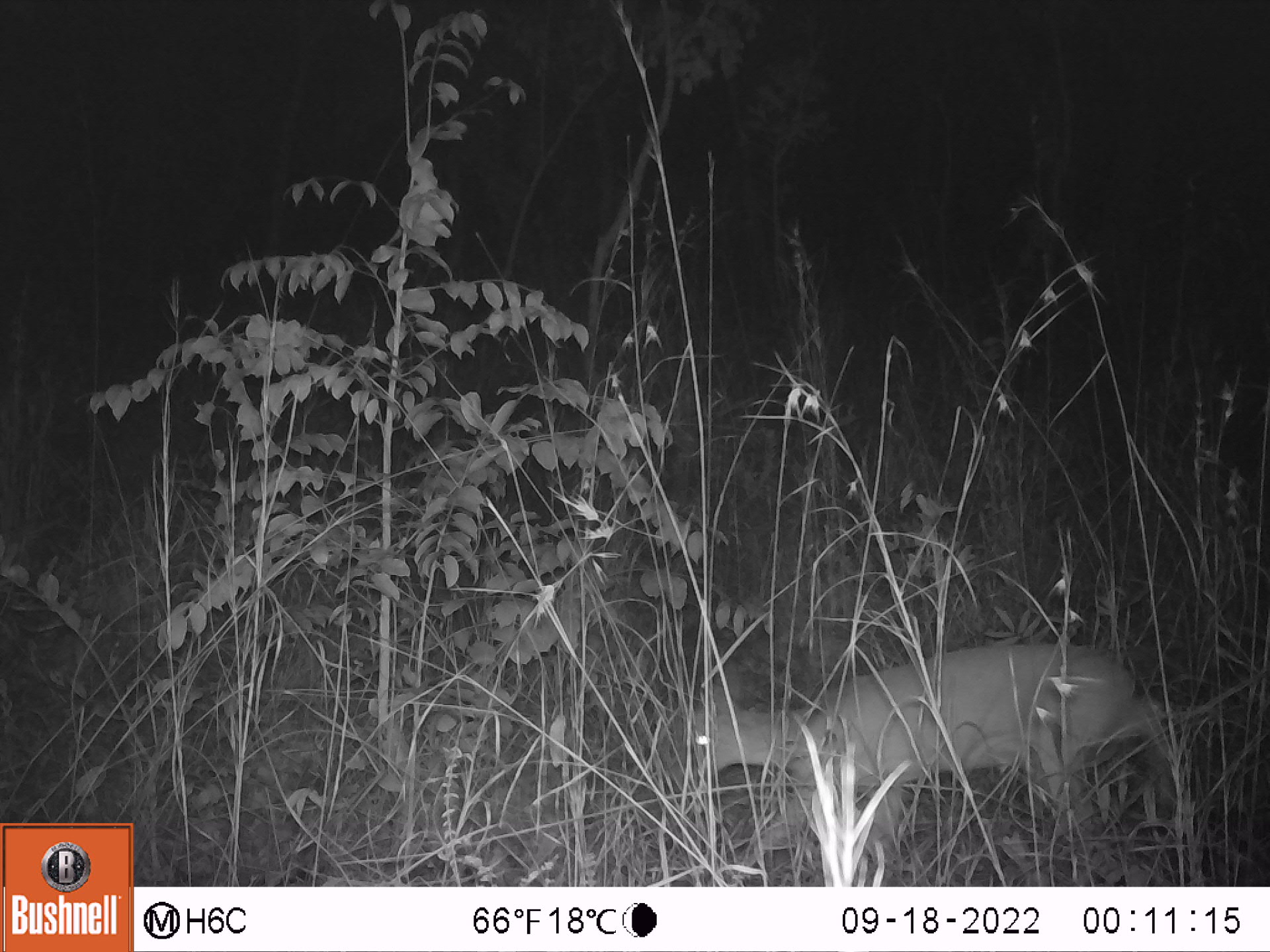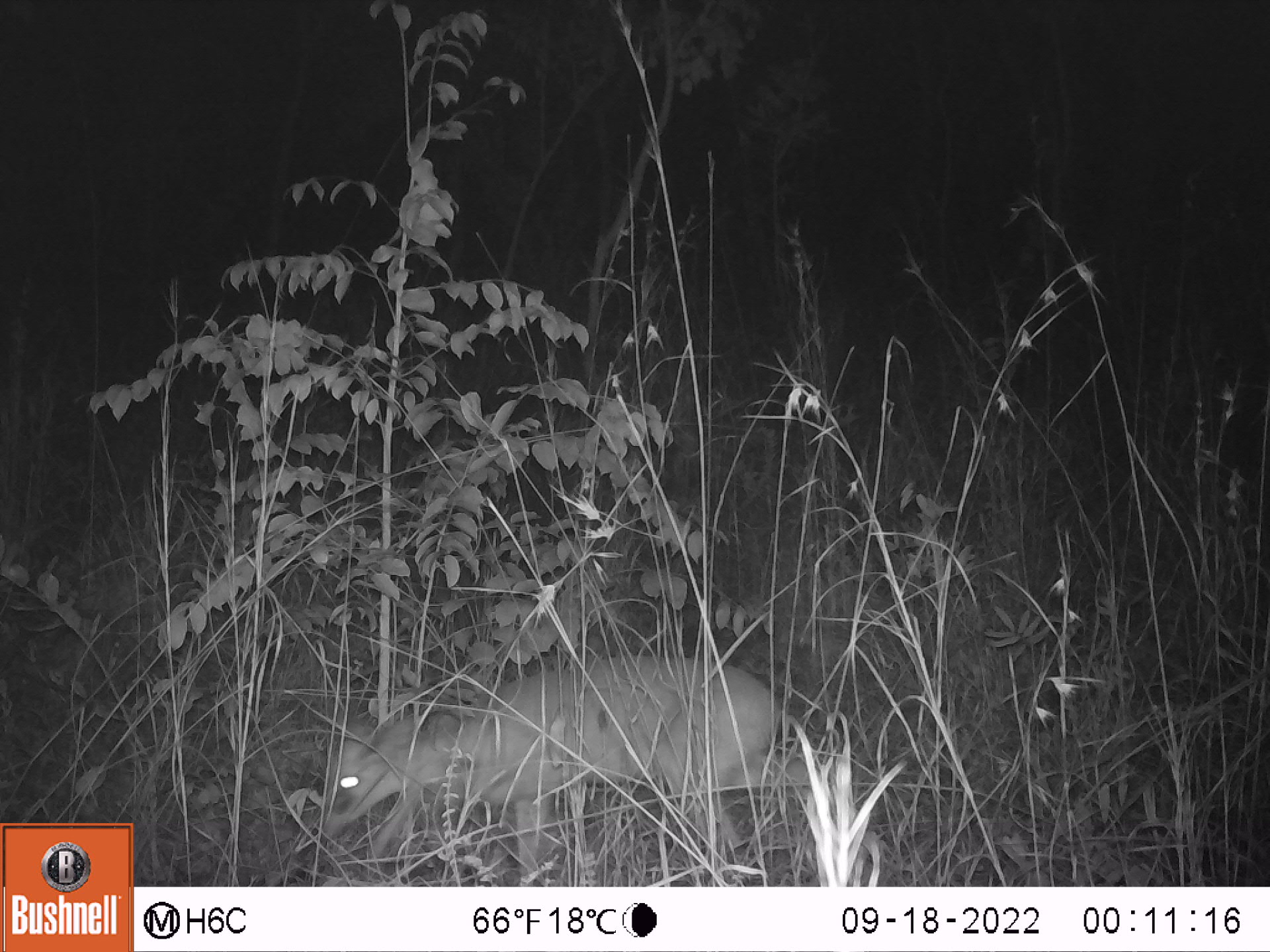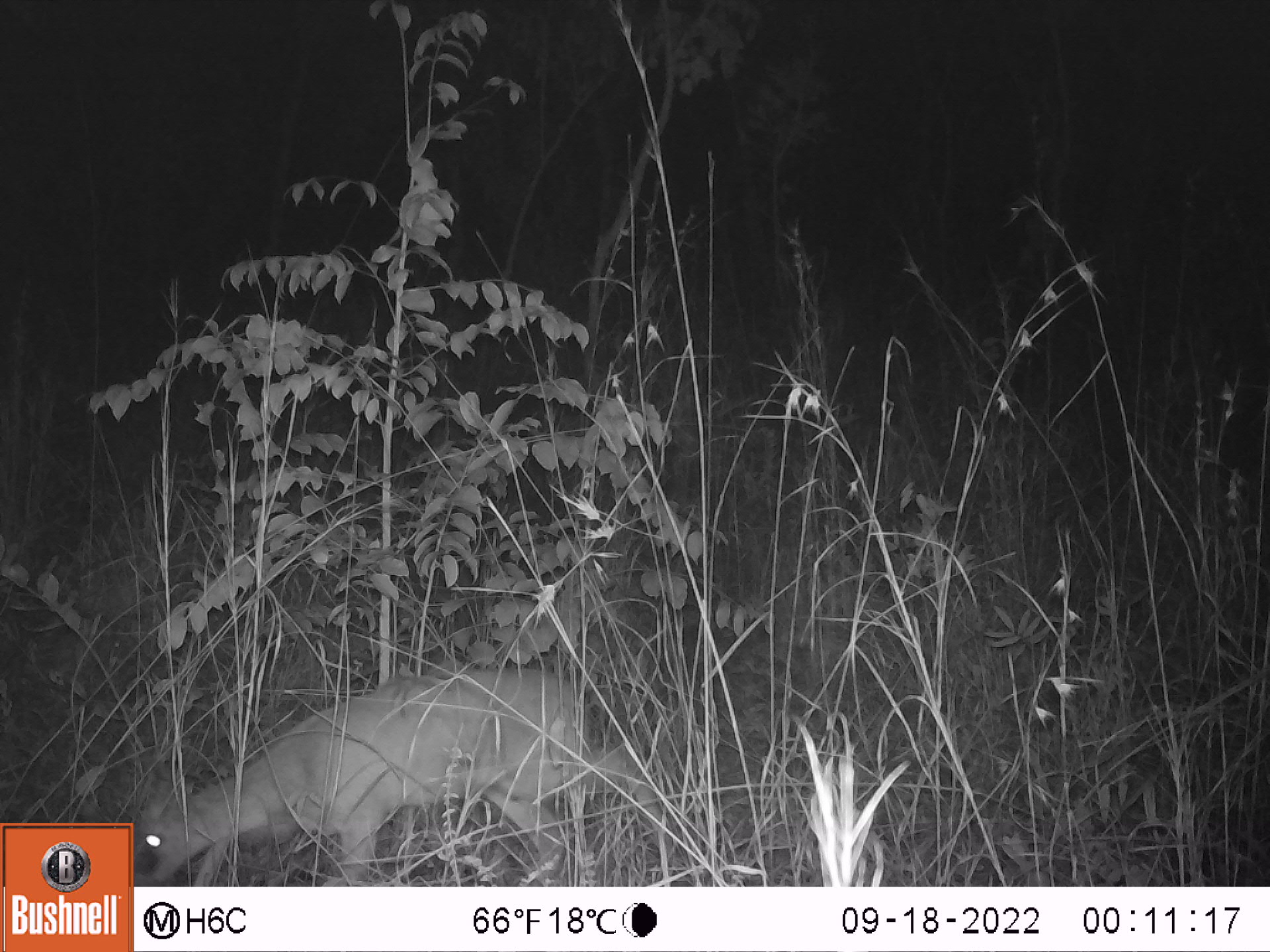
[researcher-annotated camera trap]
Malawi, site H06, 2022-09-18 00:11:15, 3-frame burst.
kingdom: Animalia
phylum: Chordata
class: Mammalia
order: Artiodactyla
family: Bovidae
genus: Sylvicapra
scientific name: Sylvicapra grimmia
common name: common duiker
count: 1